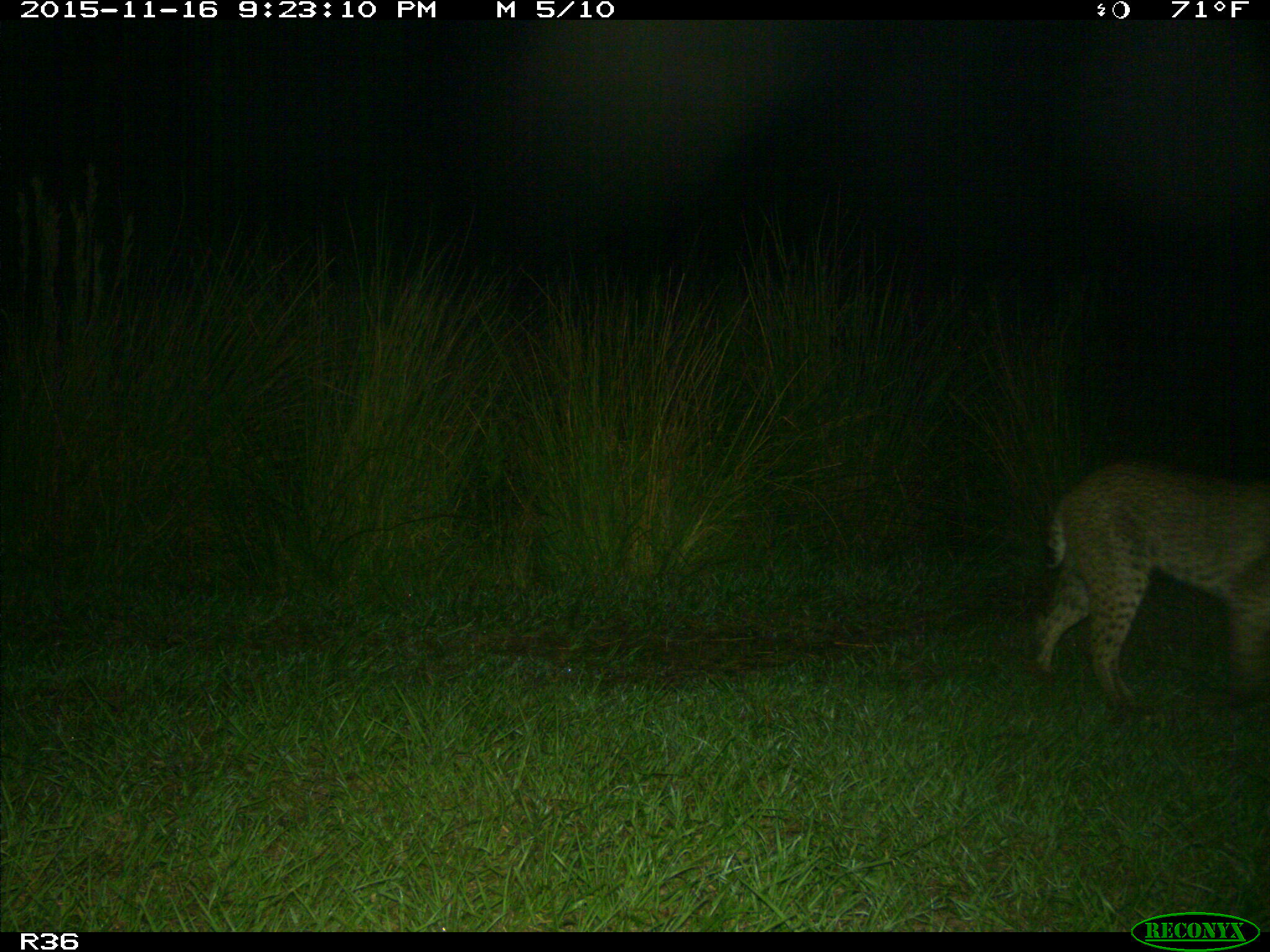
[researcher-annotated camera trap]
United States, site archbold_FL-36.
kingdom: Animalia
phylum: Chordata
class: Mammalia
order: Carnivora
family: Felidae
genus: Lynx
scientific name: Lynx rufus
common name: bobcat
Lynx rufus (bobcat).